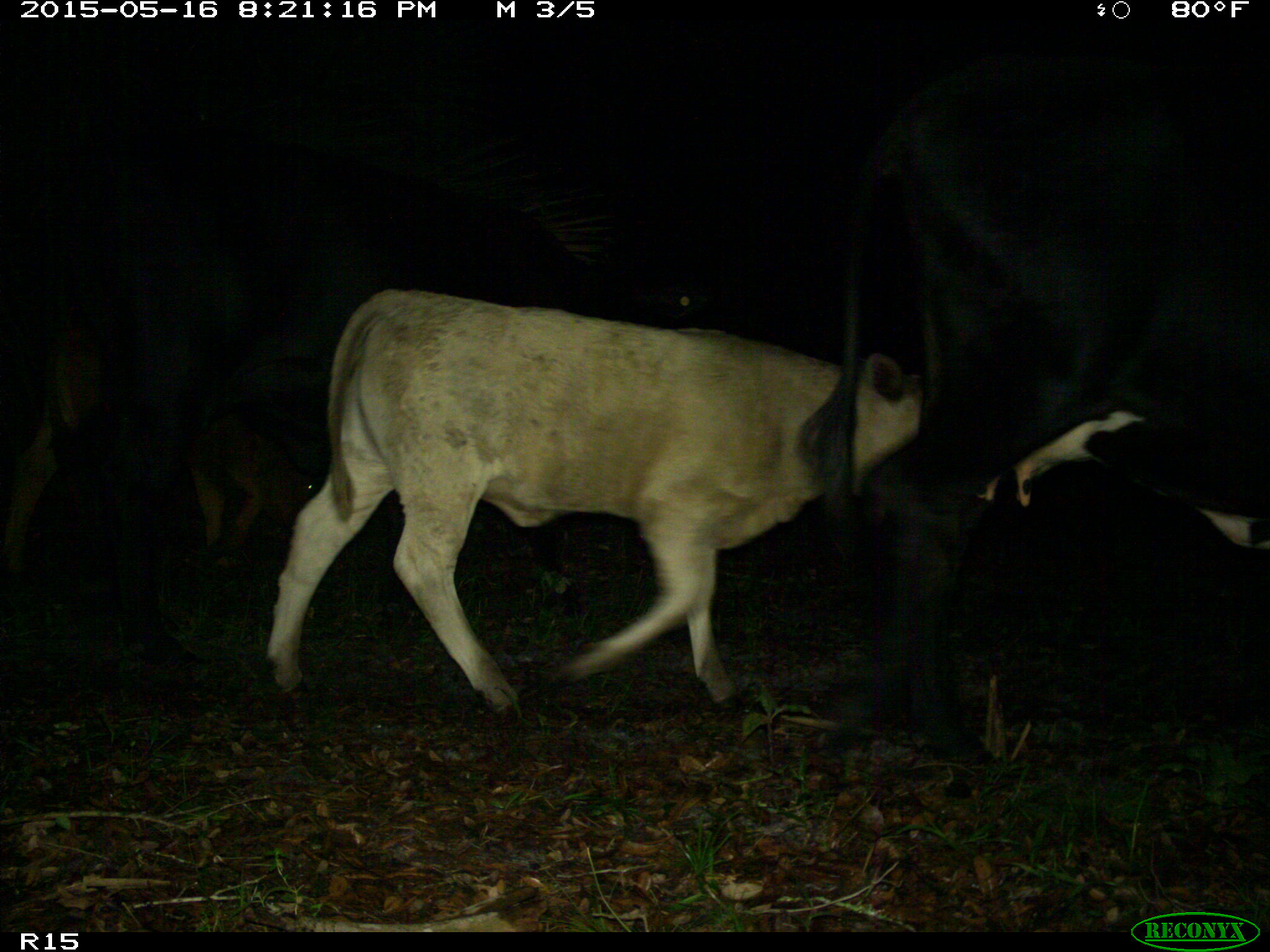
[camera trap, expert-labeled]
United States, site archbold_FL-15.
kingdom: Animalia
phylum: Chordata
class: Mammalia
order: Artiodactyla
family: Bovidae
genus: Bos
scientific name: Bos taurus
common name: domestic cow